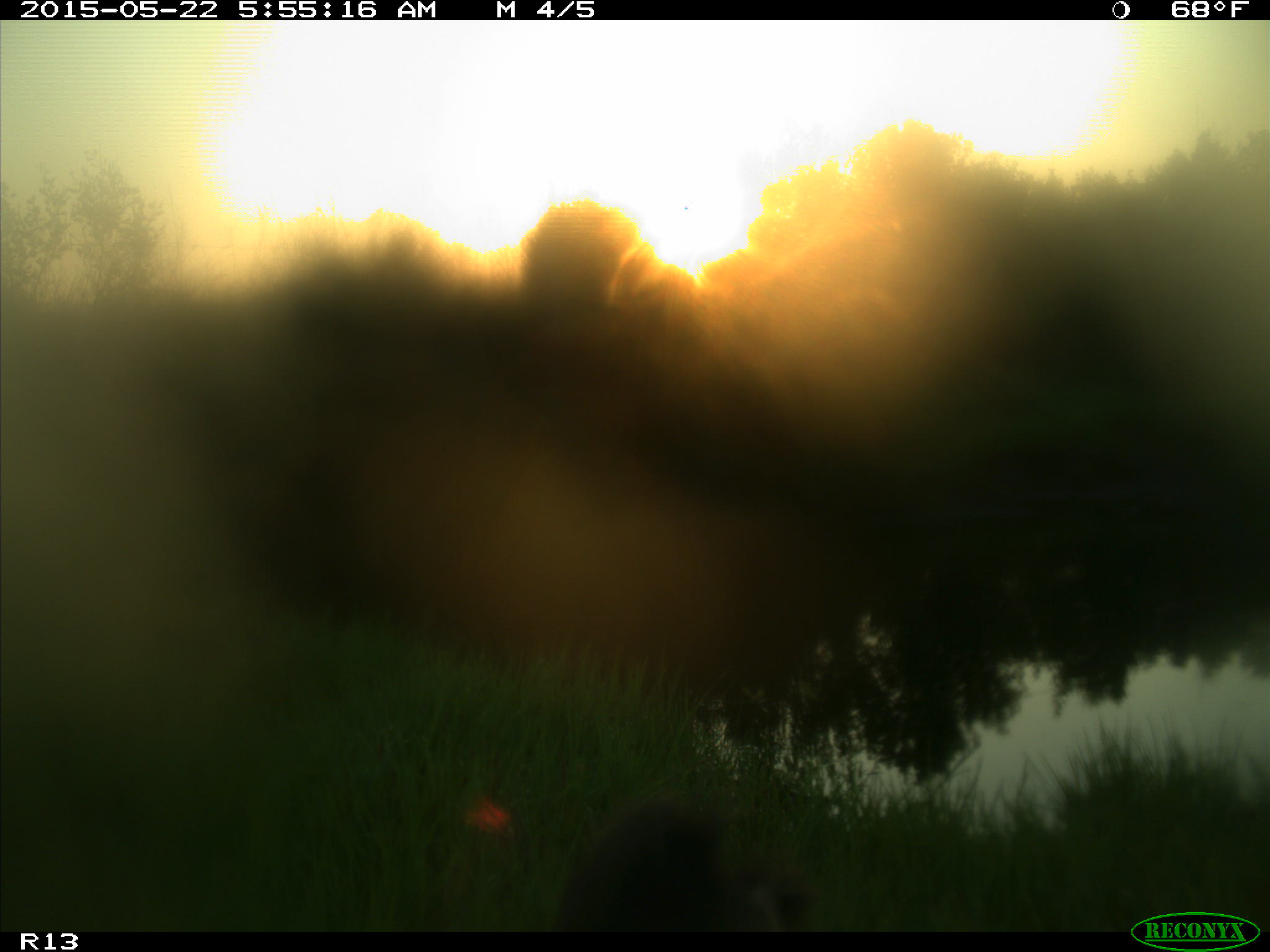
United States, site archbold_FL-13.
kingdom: Animalia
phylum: Chordata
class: Mammalia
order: Artiodactyla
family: Bovidae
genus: Bos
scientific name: Bos taurus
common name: domestic cow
Bos taurus (domestic cow).